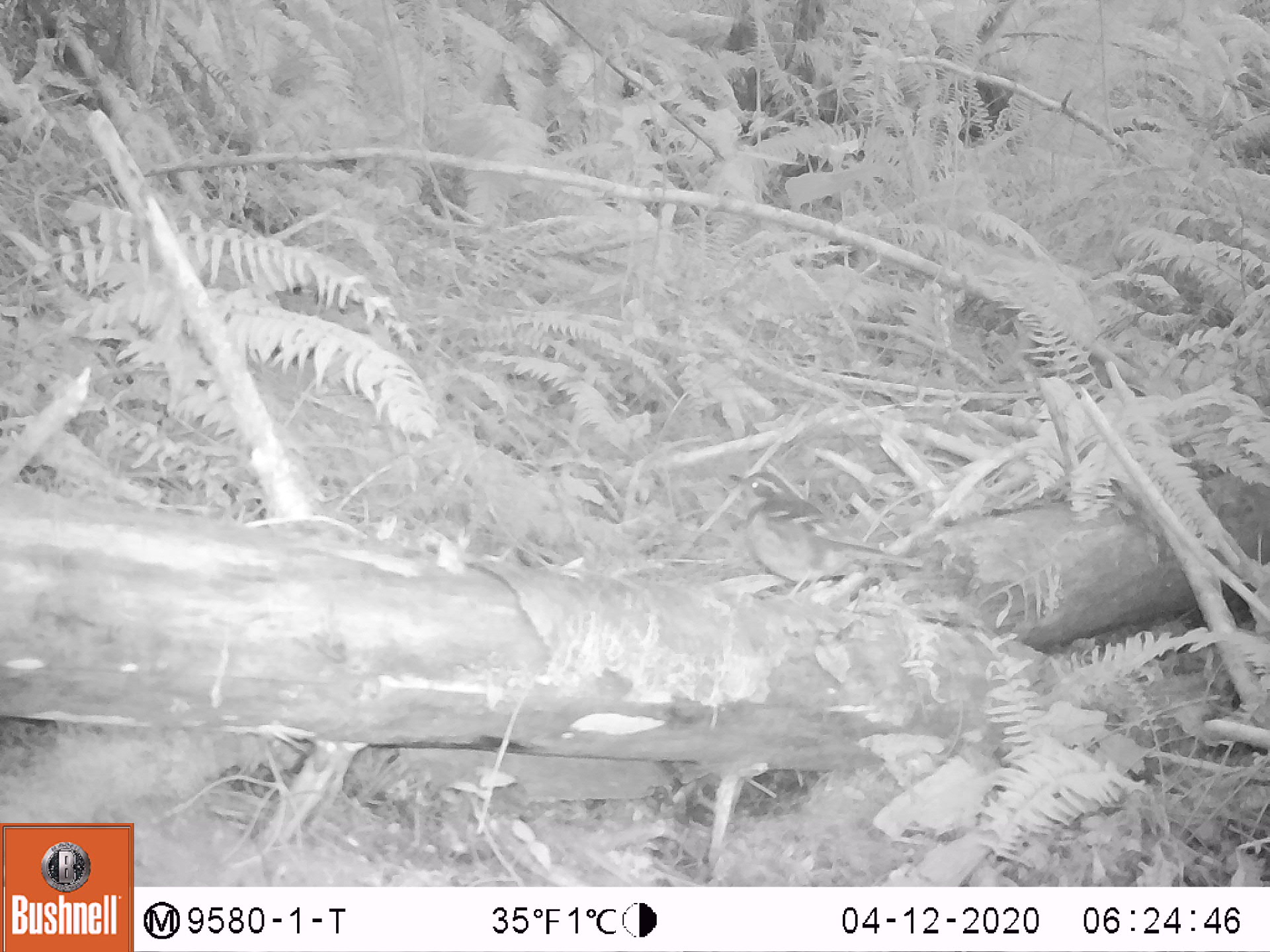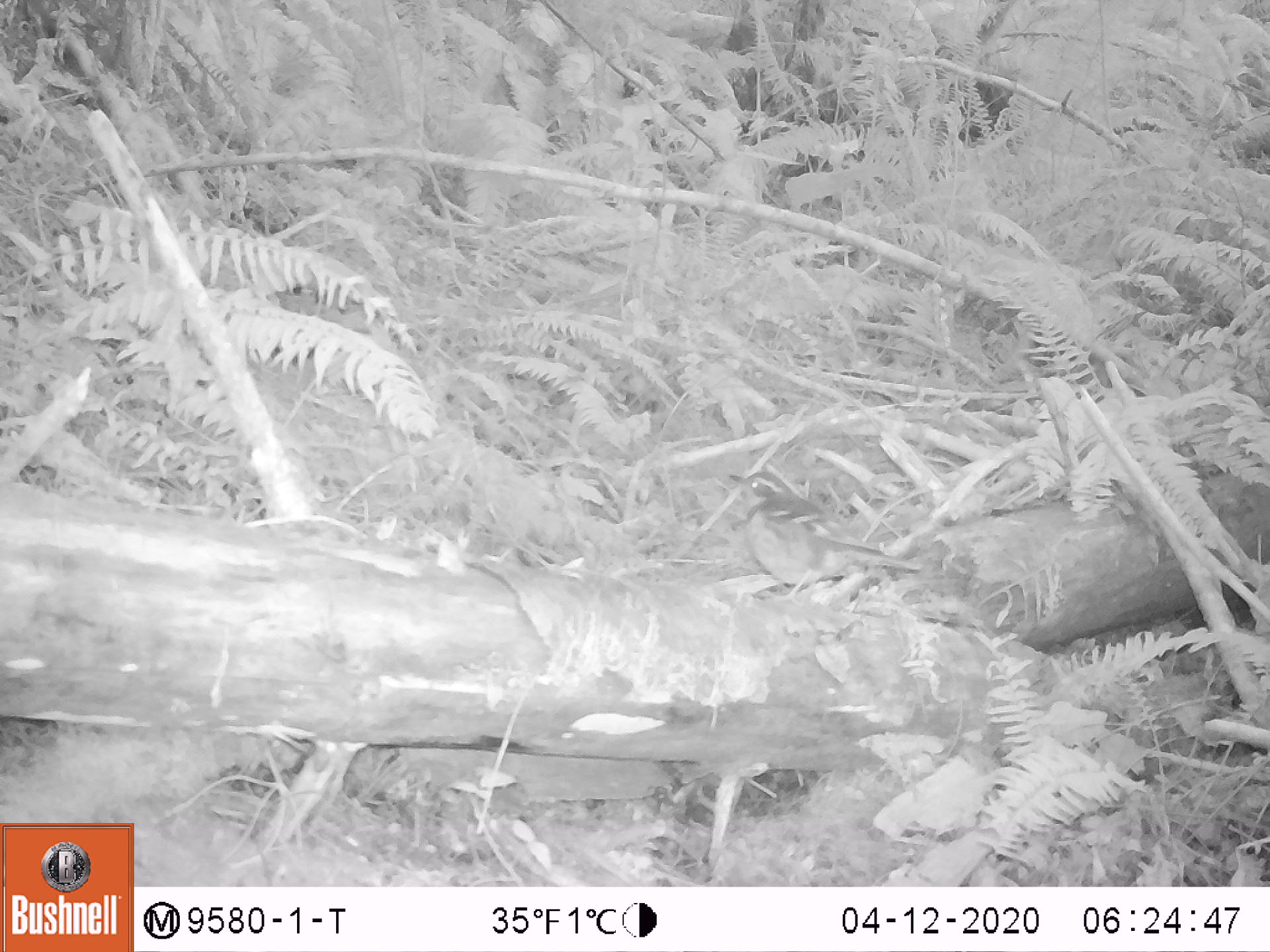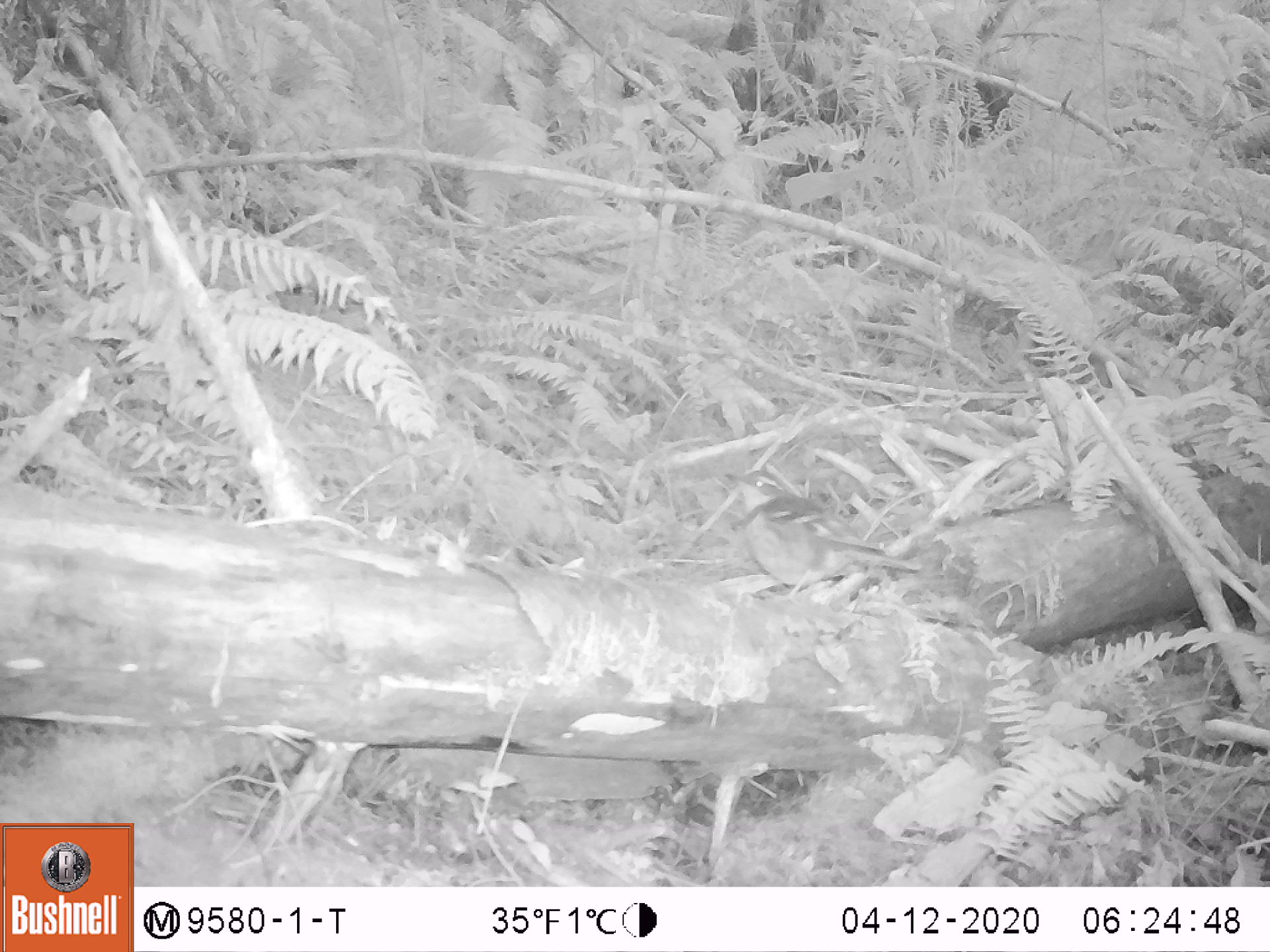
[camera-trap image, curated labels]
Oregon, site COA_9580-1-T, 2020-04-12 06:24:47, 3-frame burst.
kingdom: Animalia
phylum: Chordata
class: Aves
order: Passeriformes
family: Turdidae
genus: Ixoreus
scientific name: Ixoreus naevius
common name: varied thrush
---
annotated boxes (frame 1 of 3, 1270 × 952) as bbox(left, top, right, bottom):
varied thrush: bbox(726, 472, 918, 602)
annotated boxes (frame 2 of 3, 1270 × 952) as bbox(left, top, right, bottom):
varied thrush: bbox(722, 470, 918, 602)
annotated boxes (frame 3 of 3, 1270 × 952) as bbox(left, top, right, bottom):
varied thrush: bbox(722, 470, 918, 608)